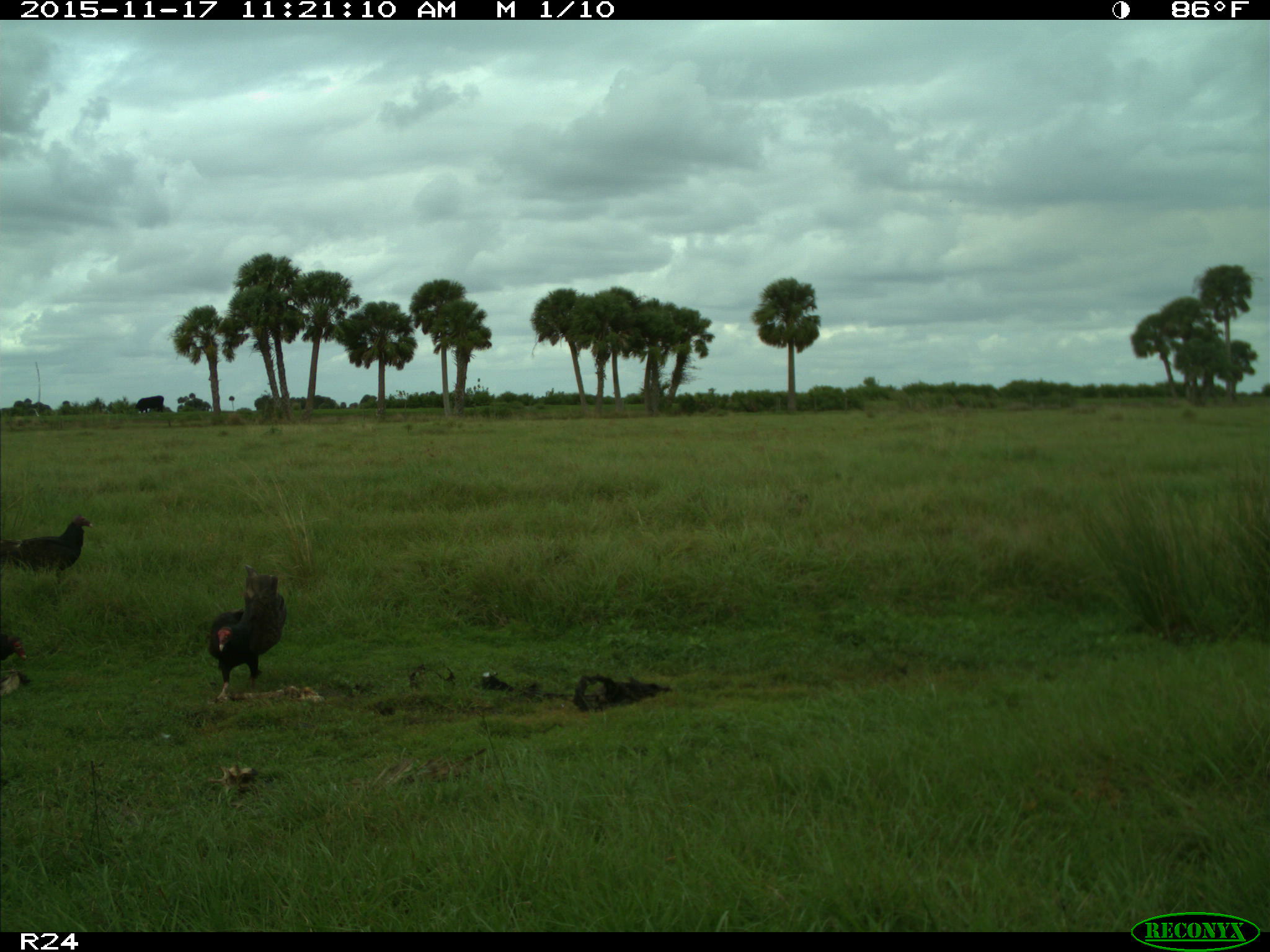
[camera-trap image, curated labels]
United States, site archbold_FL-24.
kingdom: Animalia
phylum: Chordata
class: Aves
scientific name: Aves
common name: birds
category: unidentified bird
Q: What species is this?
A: Unidentified bird (birds) (Aves).